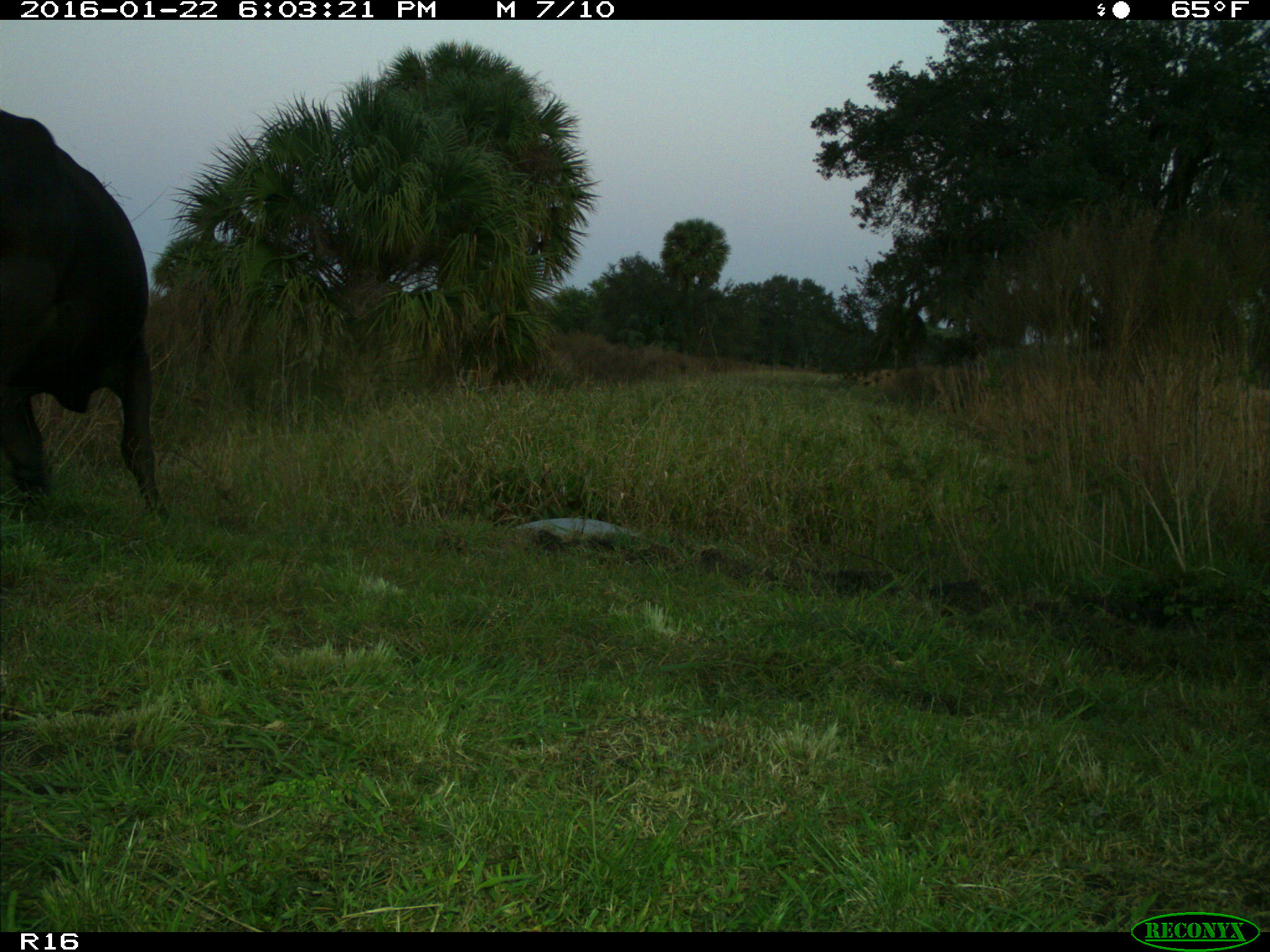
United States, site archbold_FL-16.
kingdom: Animalia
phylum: Chordata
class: Mammalia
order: Artiodactyla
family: Bovidae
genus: Bos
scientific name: Bos taurus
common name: domestic cow